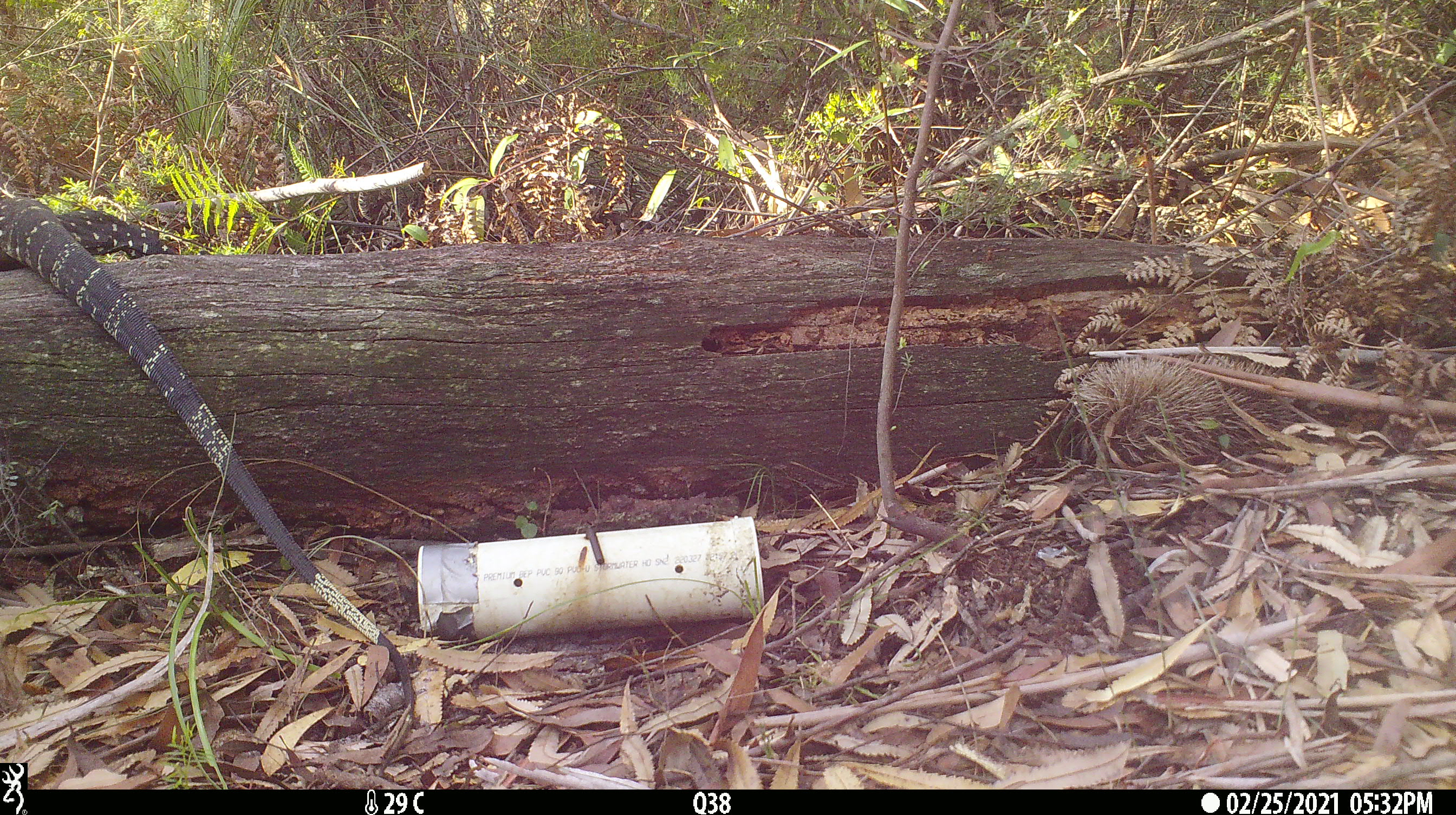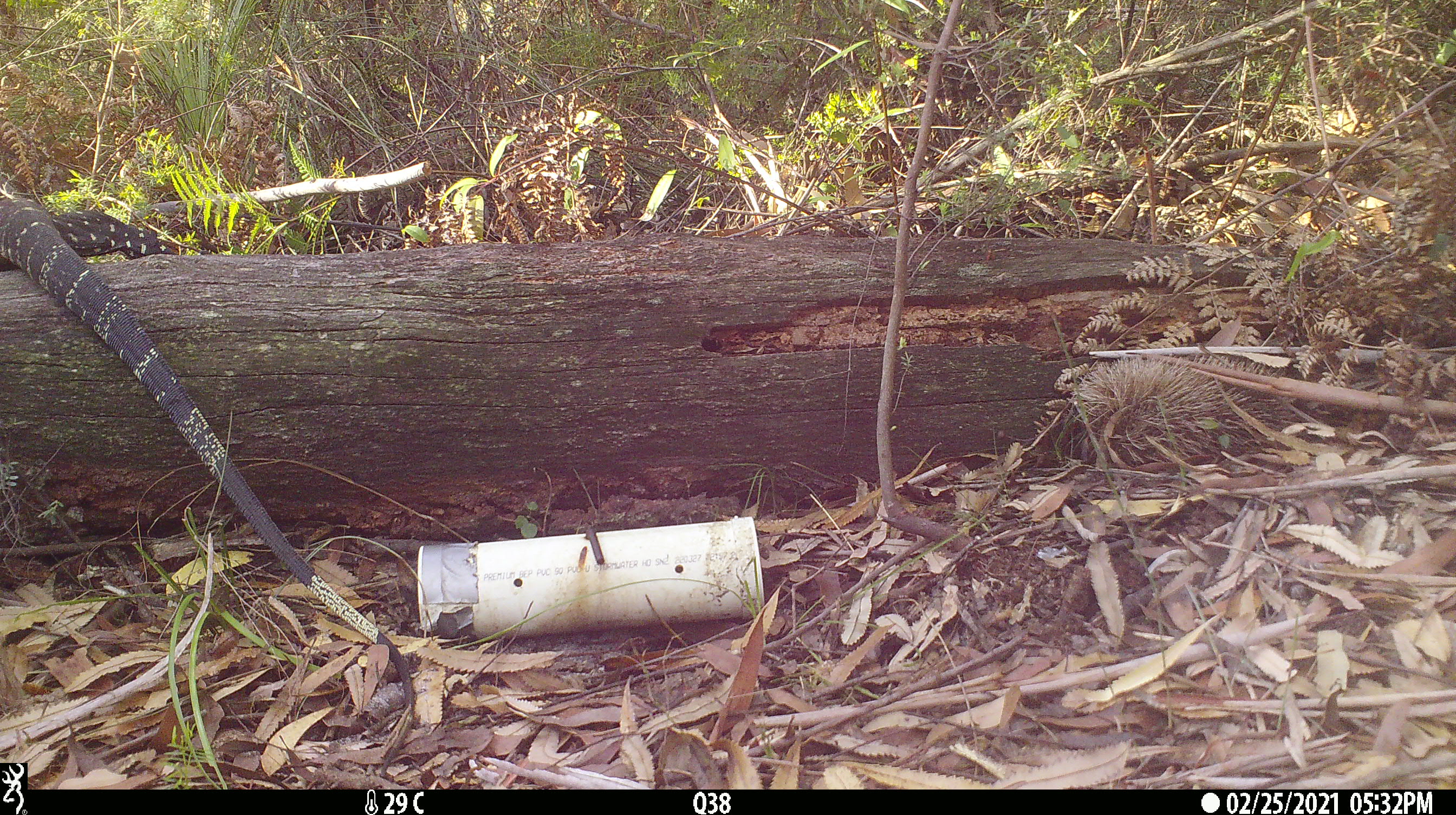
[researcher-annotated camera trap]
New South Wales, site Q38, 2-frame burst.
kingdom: Animalia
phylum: Chordata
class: Reptilia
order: Squamata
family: Varanidae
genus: Varanus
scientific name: Varanus varius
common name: lace monitor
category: goanna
Goanna (lace monitor) (Varanus varius).